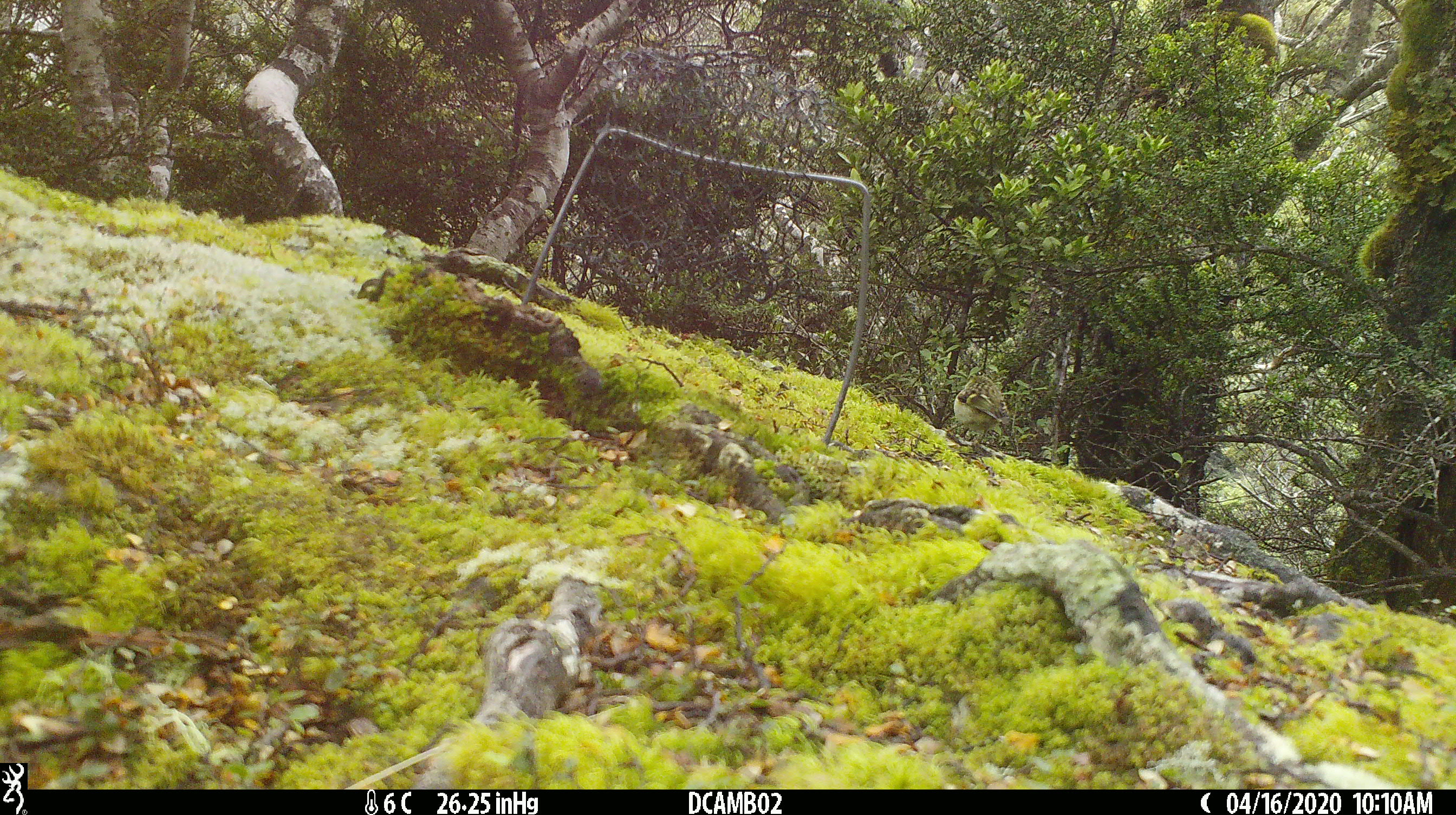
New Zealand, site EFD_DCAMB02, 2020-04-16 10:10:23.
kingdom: Animalia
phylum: Chordata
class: Aves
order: Passeriformes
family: Acanthisittidae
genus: Acanthisitta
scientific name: Acanthisitta chloris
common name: rifleman